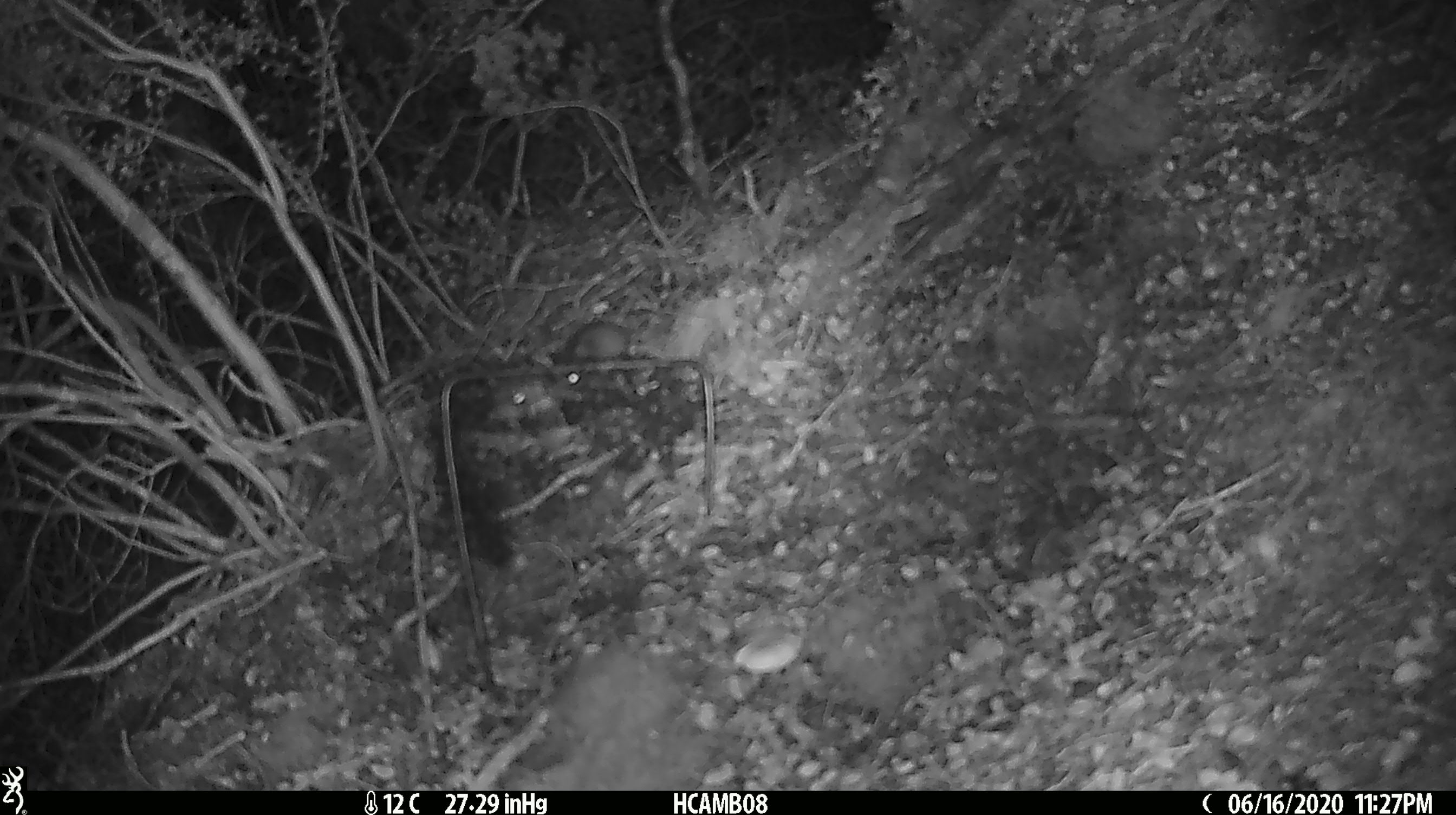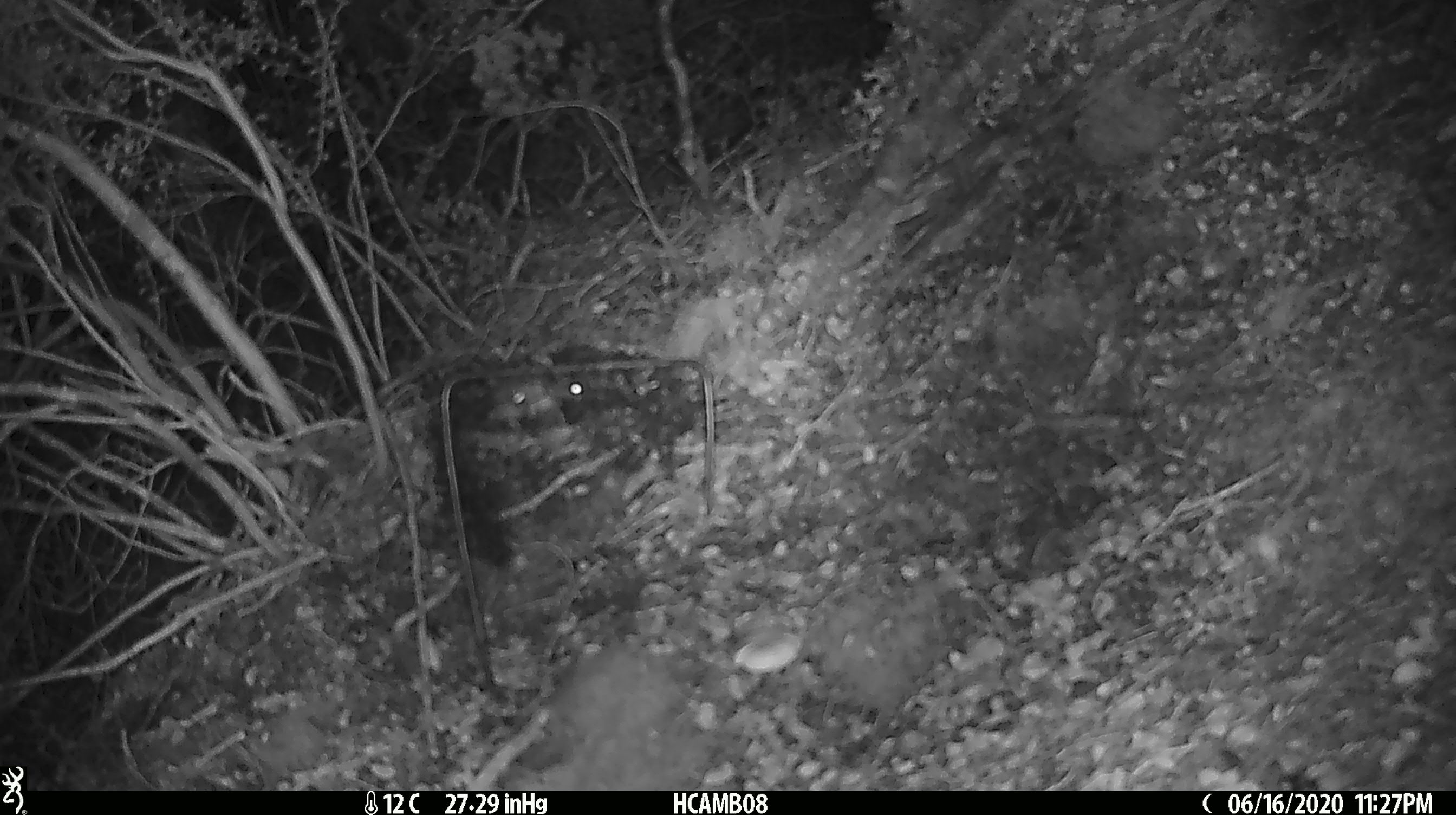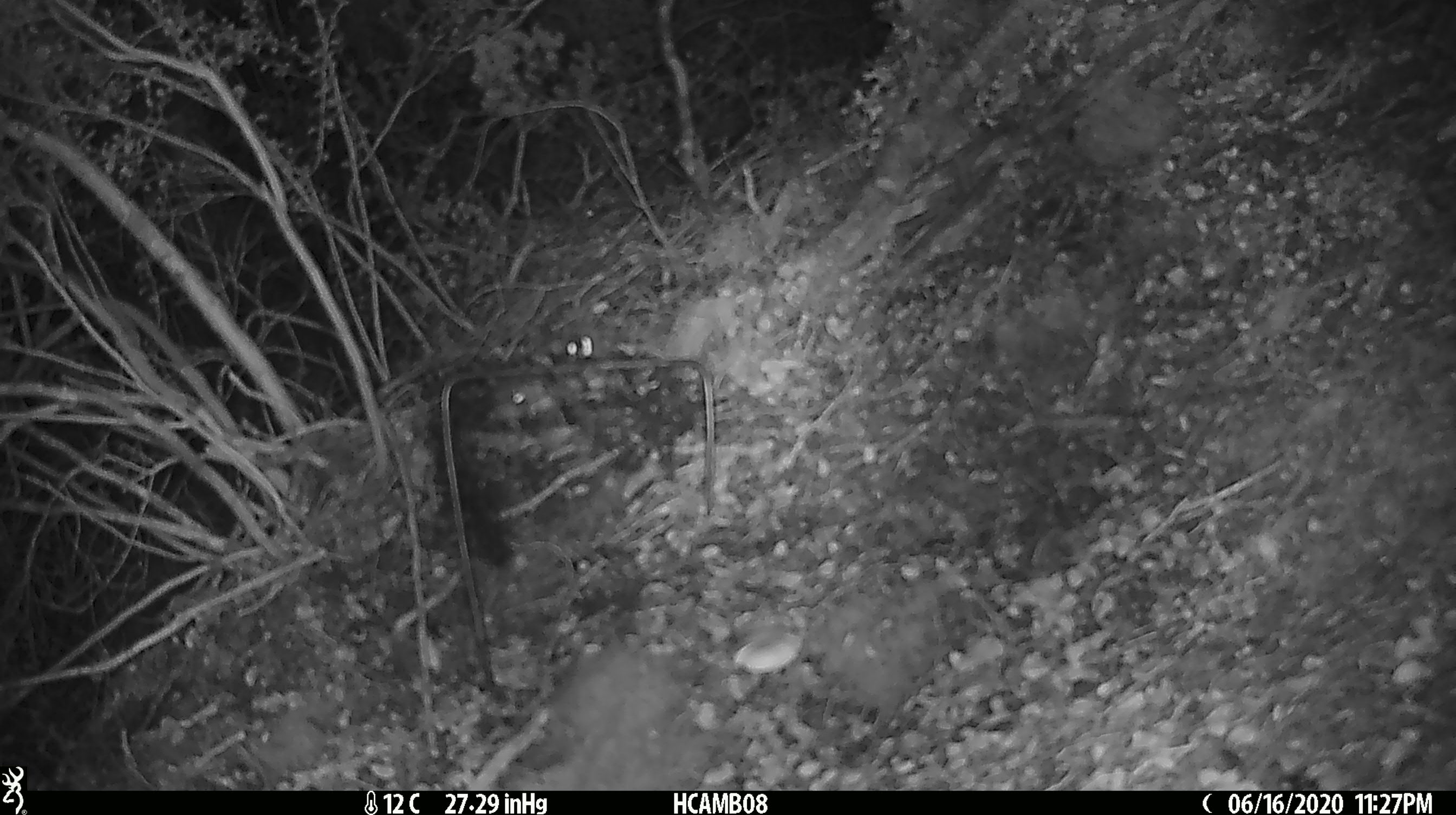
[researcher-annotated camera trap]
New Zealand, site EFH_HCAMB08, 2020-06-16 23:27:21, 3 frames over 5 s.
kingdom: Animalia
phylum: Chordata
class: Mammalia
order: Rodentia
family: Muridae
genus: Mus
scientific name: Mus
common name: mouse